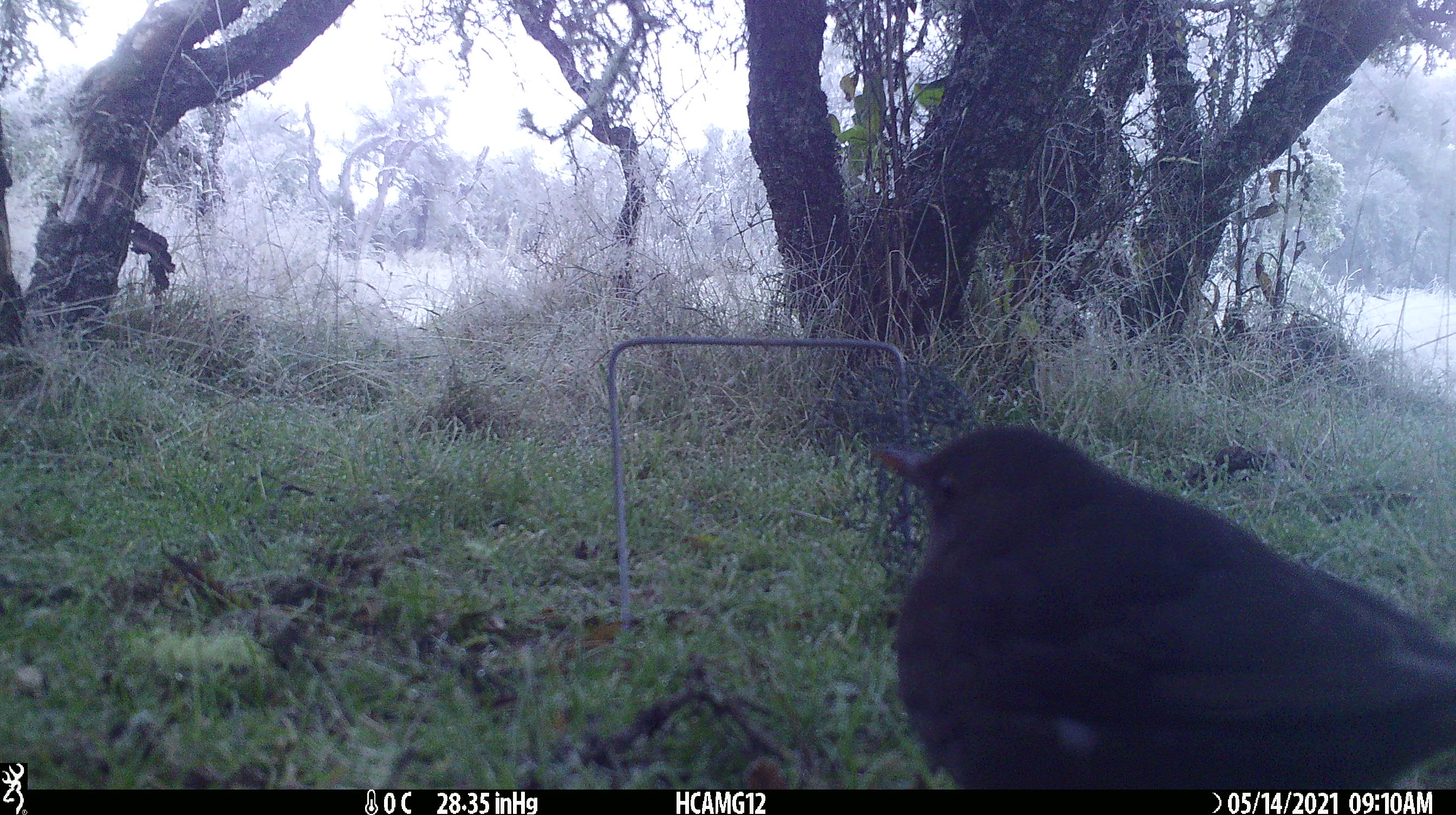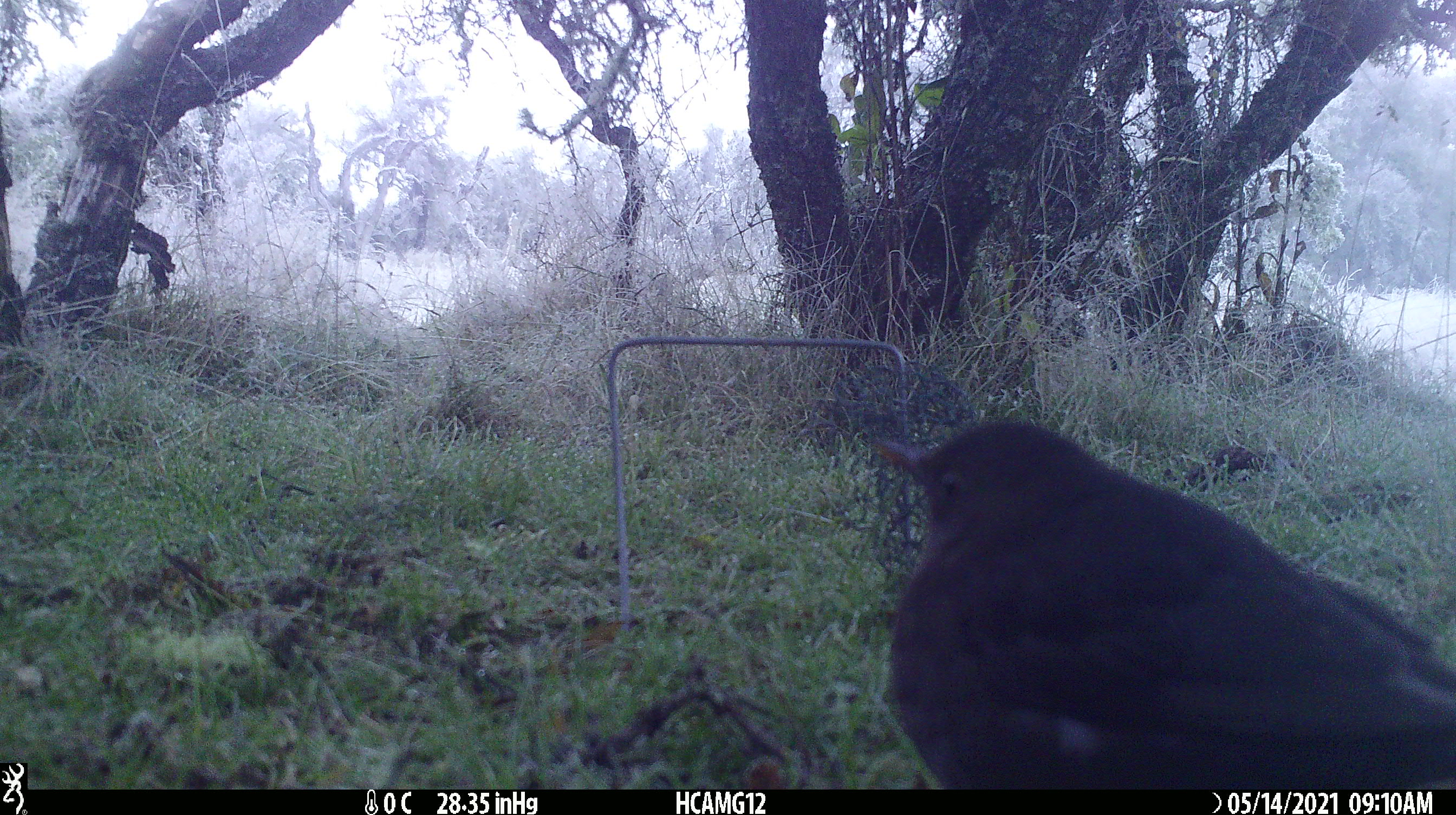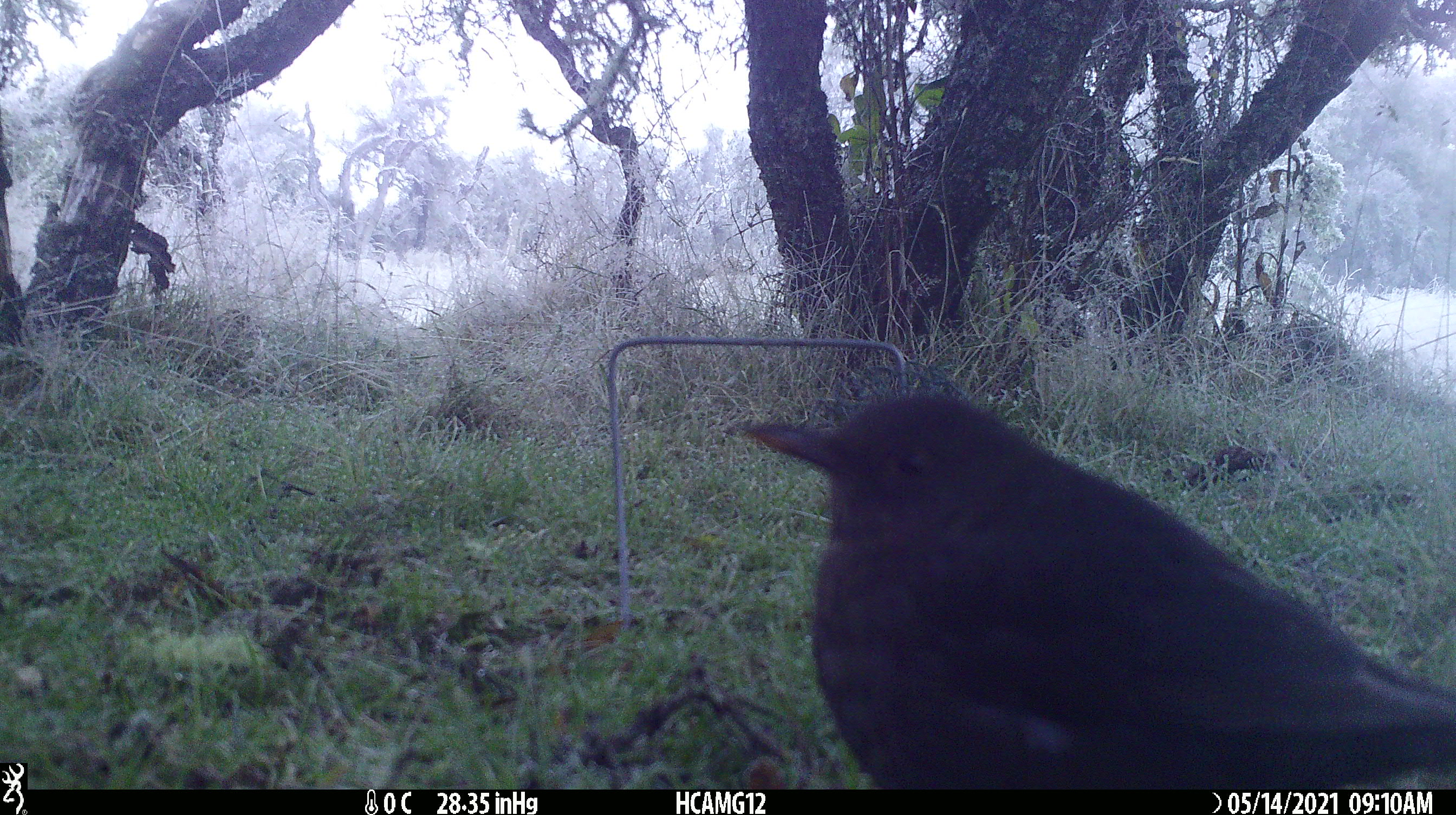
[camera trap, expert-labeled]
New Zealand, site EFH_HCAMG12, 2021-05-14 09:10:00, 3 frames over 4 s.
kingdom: Animalia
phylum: Chordata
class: Aves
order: Passeriformes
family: Turdidae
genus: Turdus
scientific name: Turdus merula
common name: eurasian blackbird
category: blackbird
Blackbird (eurasian blackbird) (Turdus merula).